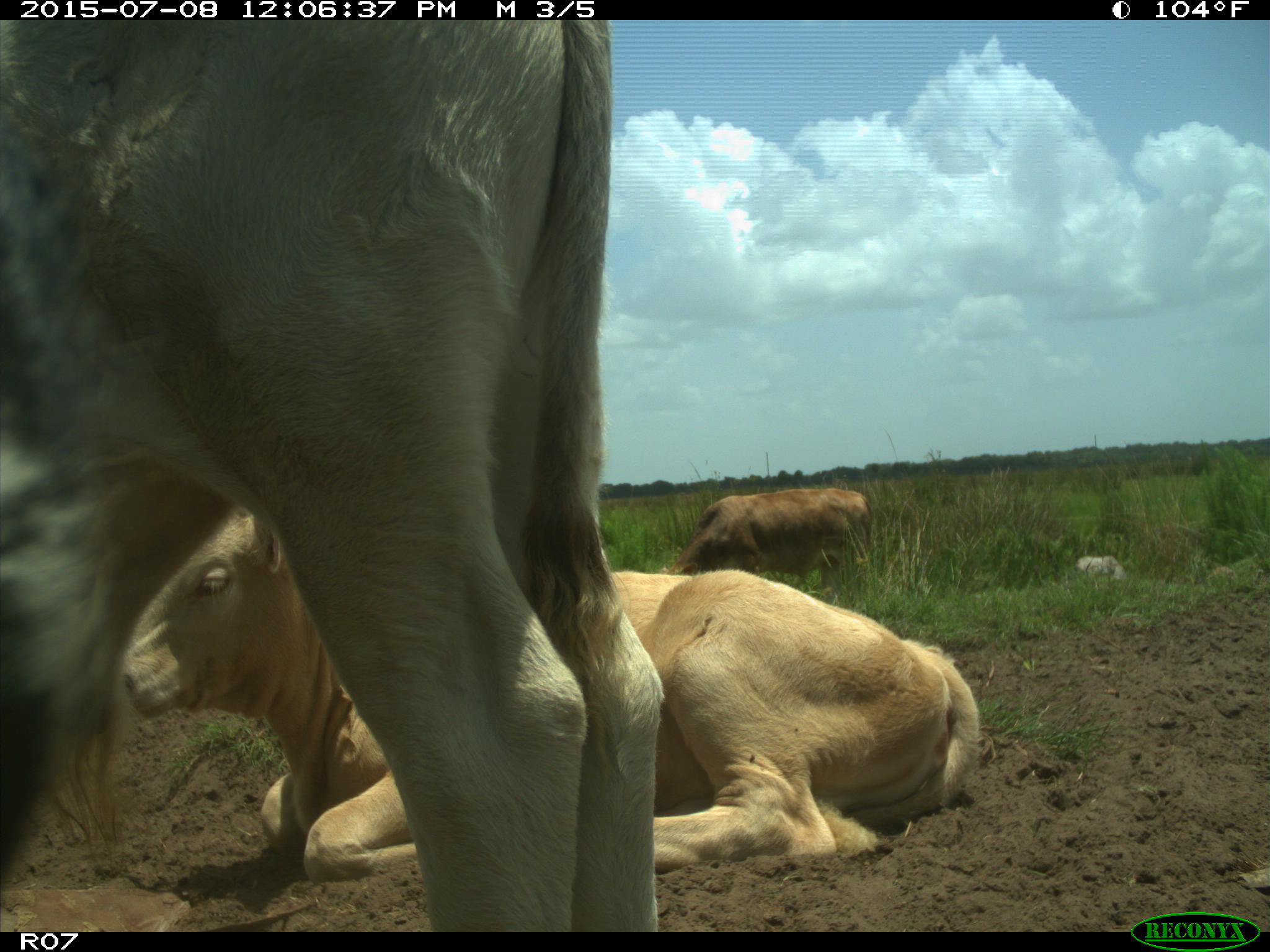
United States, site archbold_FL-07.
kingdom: Animalia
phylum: Chordata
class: Mammalia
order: Artiodactyla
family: Bovidae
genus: Bos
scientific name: Bos taurus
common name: domestic cow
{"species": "Bos taurus (domestic cow)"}